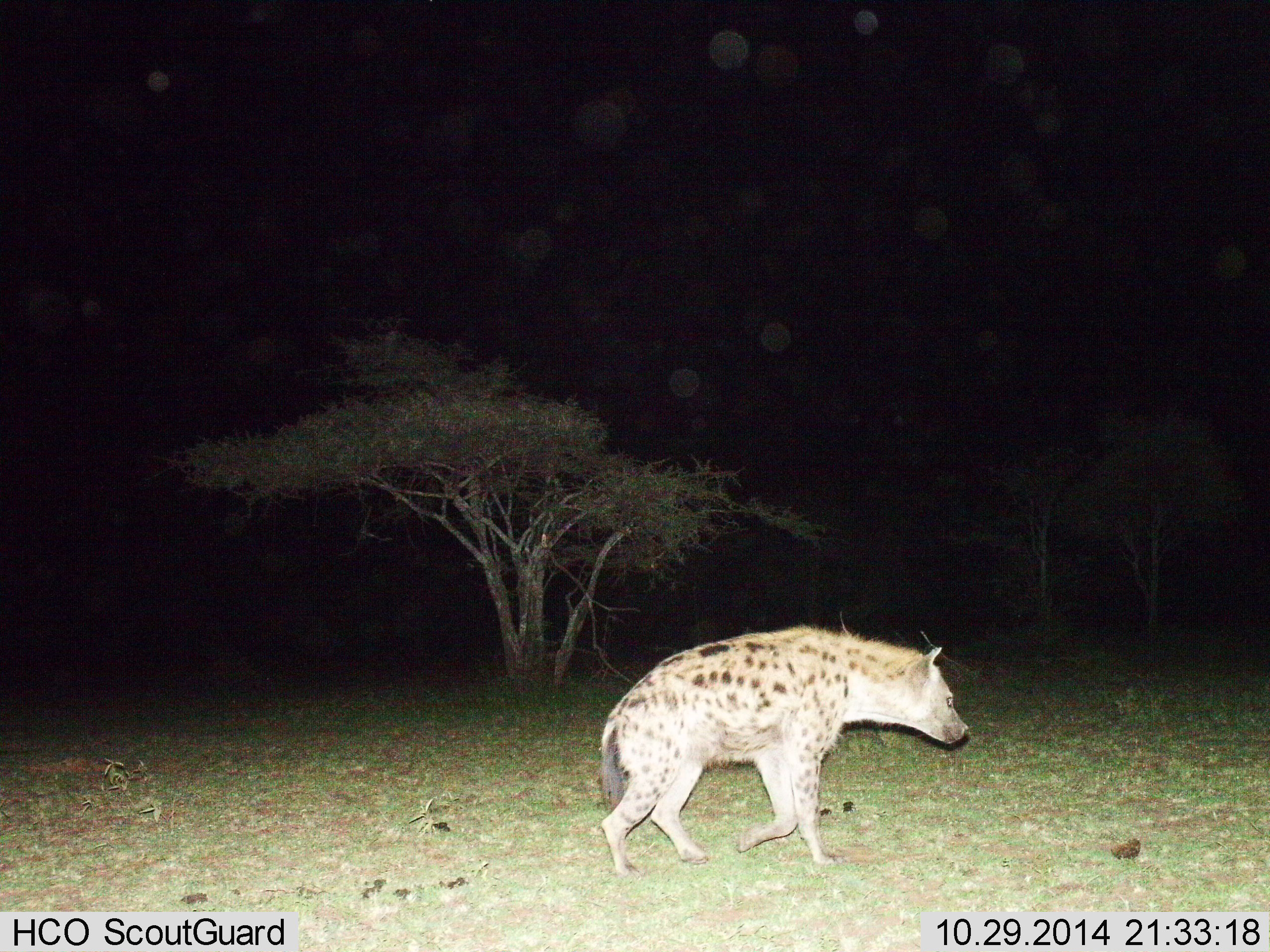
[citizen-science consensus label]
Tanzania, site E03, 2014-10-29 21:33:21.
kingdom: Animalia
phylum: Chordata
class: Mammalia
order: Carnivora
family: Hyaenidae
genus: Crocuta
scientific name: Crocuta crocuta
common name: spotted hyena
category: hyenaspotted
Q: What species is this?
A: Hyenaspotted (spotted hyena) (Crocuta crocuta).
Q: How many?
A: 1.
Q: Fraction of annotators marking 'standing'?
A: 0%.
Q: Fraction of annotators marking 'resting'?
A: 0%.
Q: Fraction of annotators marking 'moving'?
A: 100%.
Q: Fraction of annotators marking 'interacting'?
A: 0%.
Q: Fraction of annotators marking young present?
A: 0%.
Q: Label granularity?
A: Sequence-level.